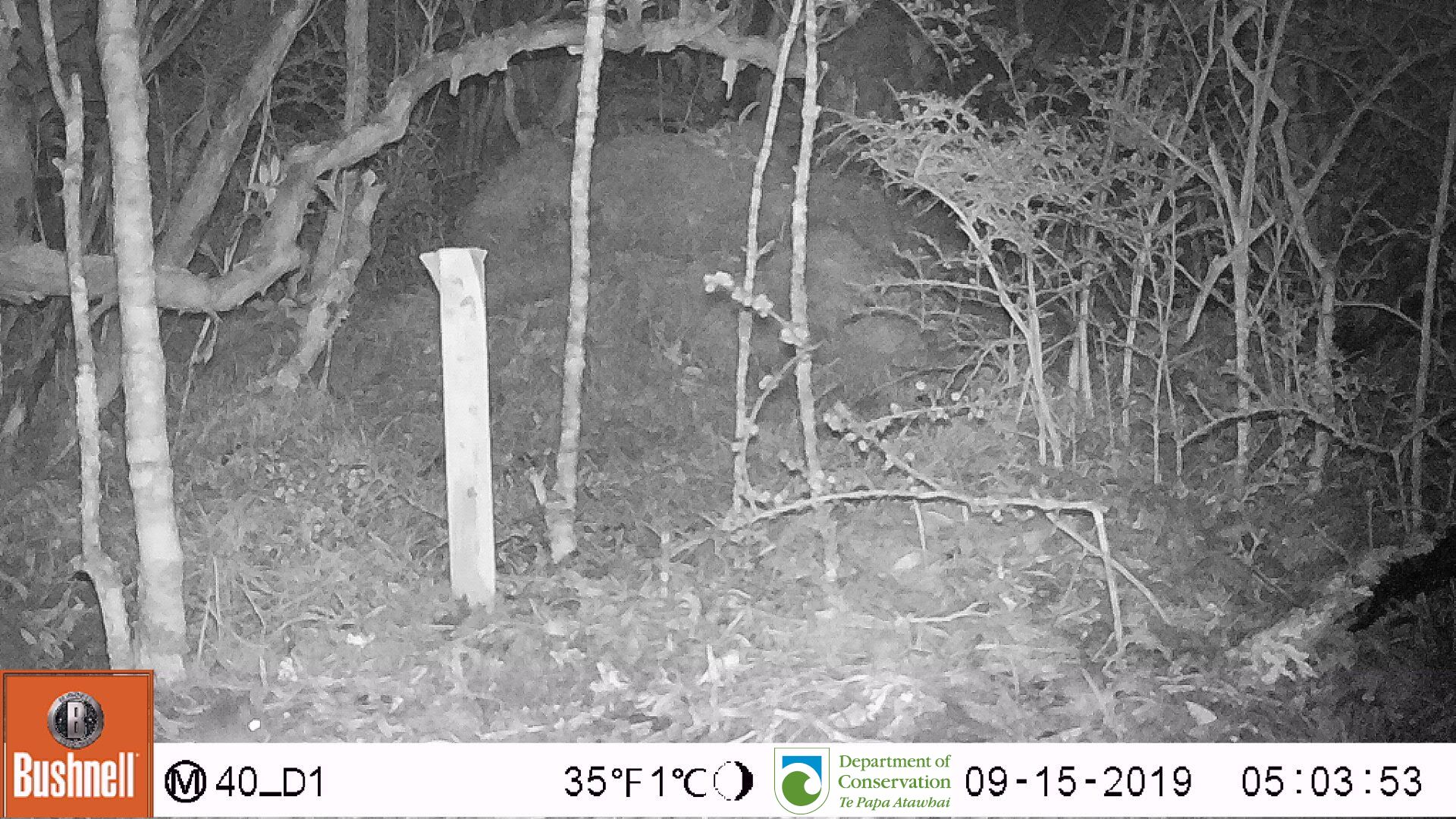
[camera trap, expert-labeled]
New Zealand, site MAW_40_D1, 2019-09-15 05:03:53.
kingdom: Animalia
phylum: Chordata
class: Mammalia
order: Rodentia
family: Muridae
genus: Mus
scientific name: Mus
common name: mouse